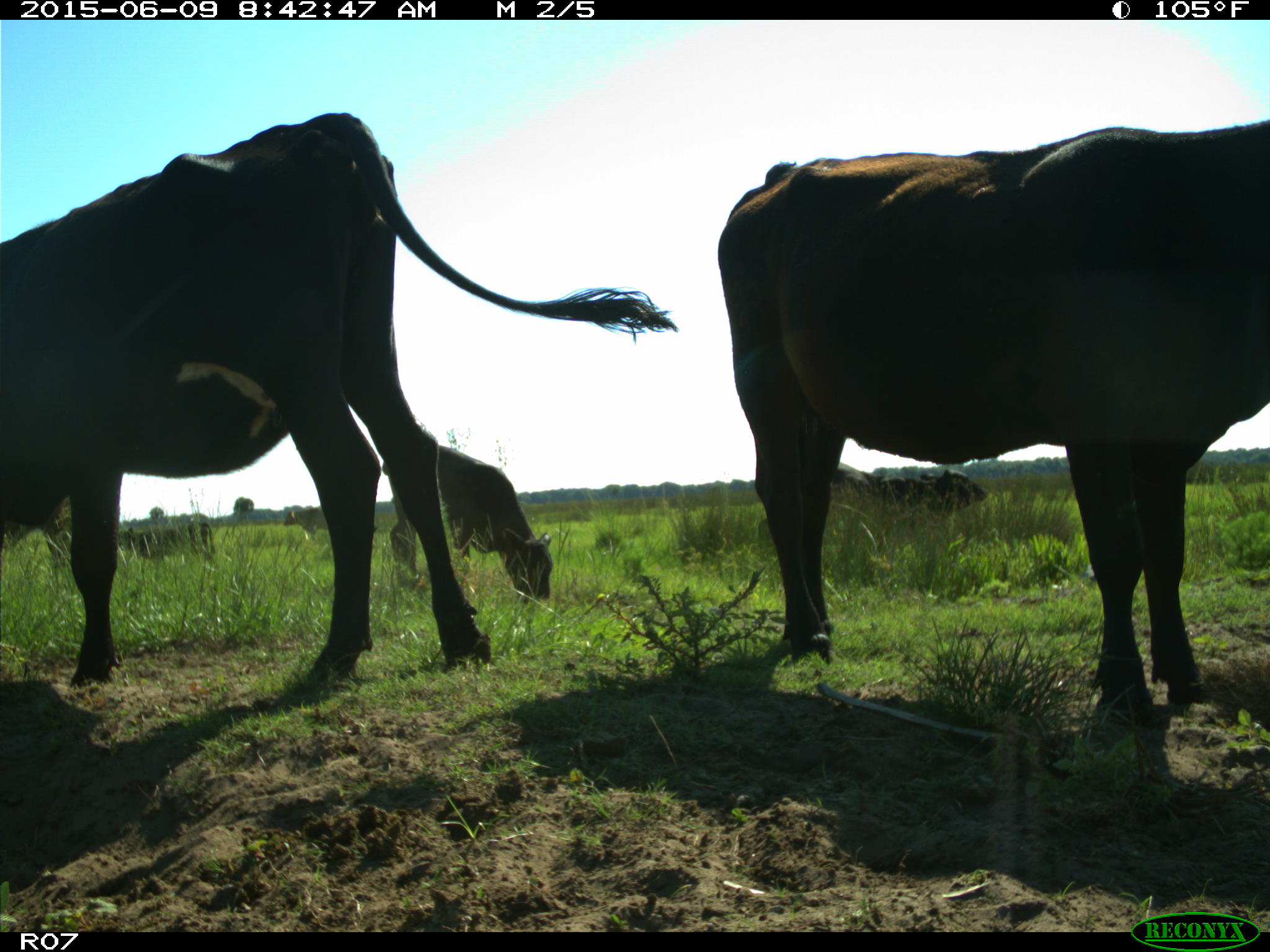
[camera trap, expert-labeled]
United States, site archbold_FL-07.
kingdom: Animalia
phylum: Chordata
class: Mammalia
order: Artiodactyla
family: Bovidae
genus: Bos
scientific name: Bos taurus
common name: domestic cow